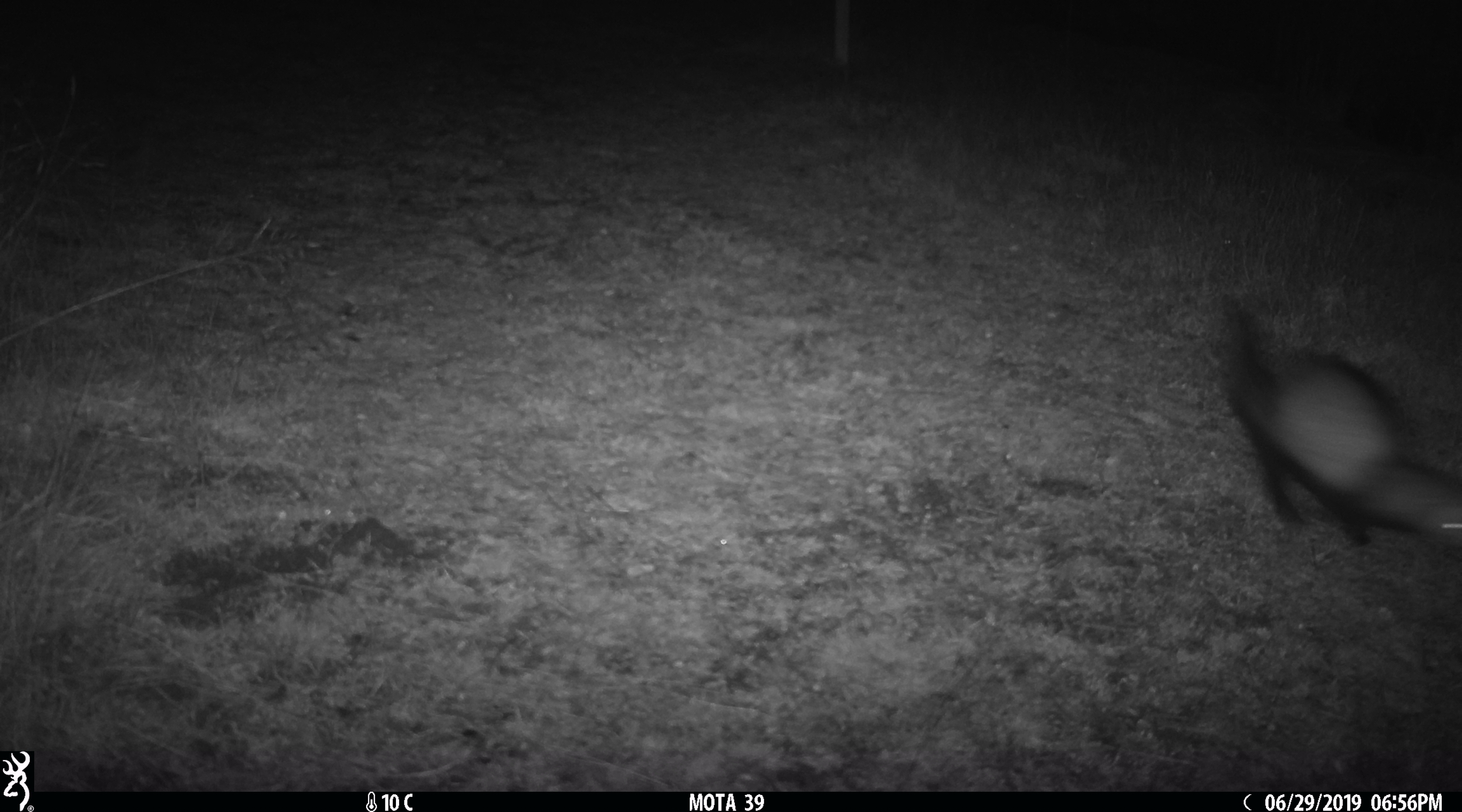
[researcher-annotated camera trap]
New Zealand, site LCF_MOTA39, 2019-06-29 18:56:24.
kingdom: Animalia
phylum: Chordata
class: Mammalia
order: Carnivora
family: Mustelidae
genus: Mustela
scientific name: Mustela furo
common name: ferret